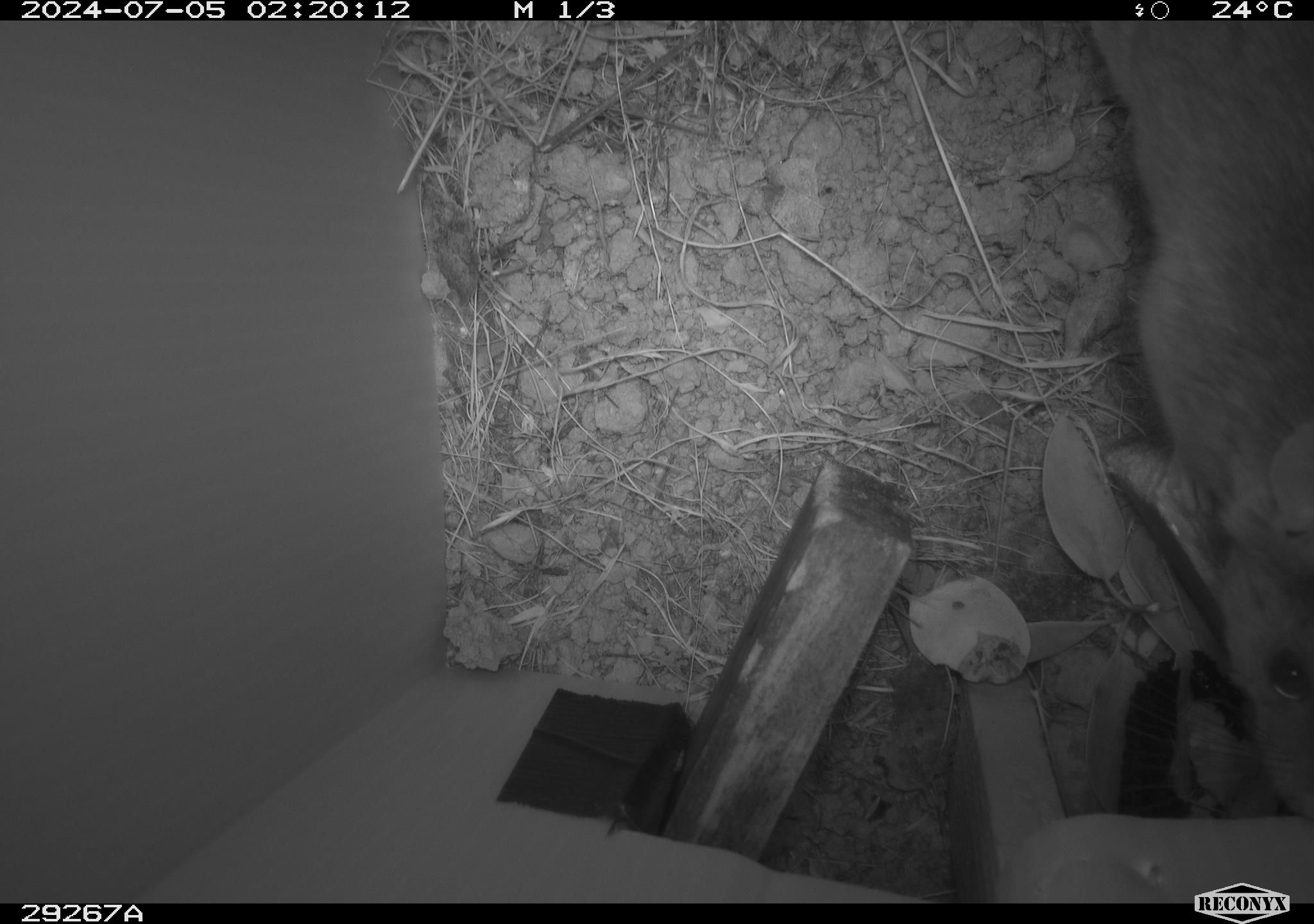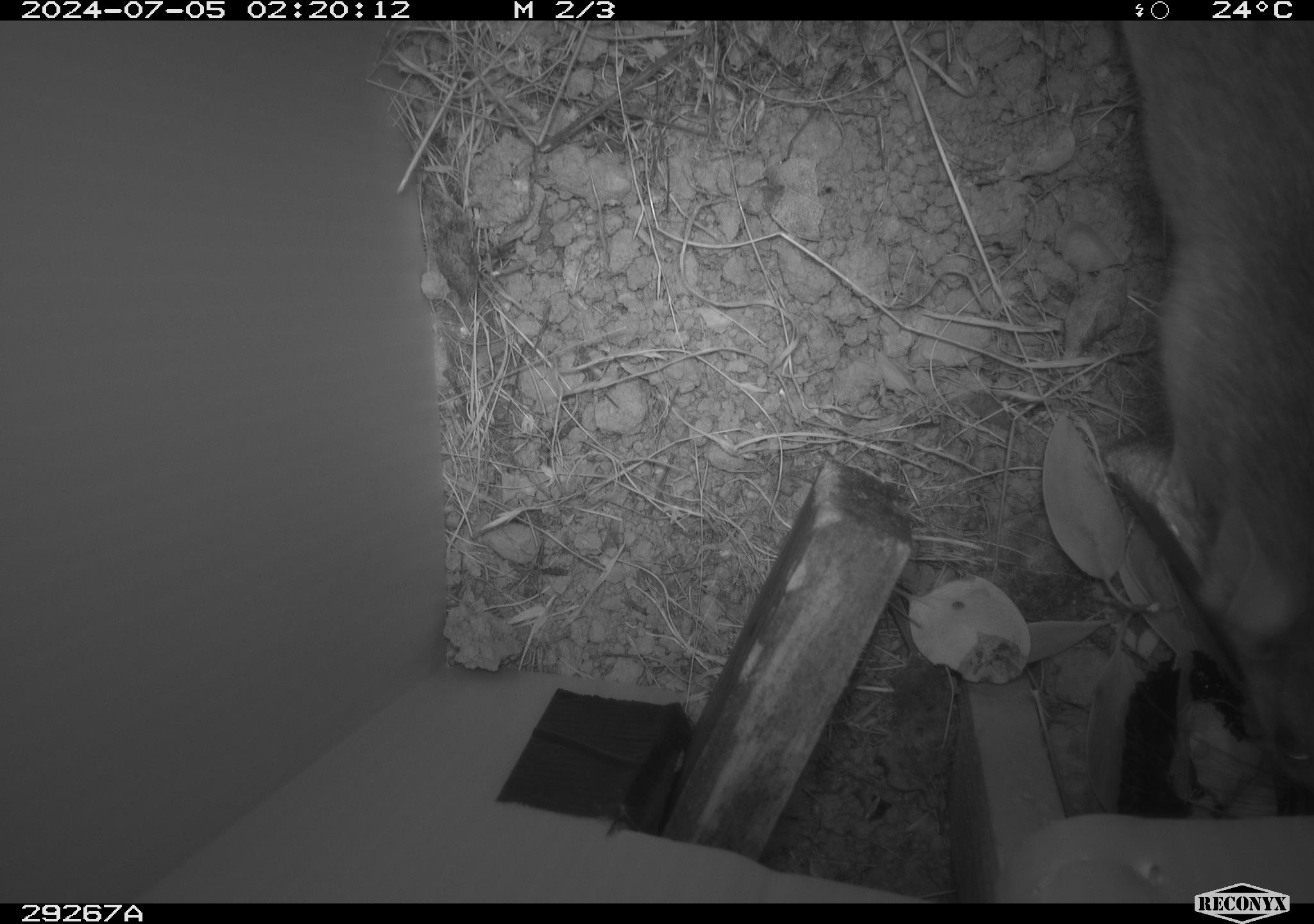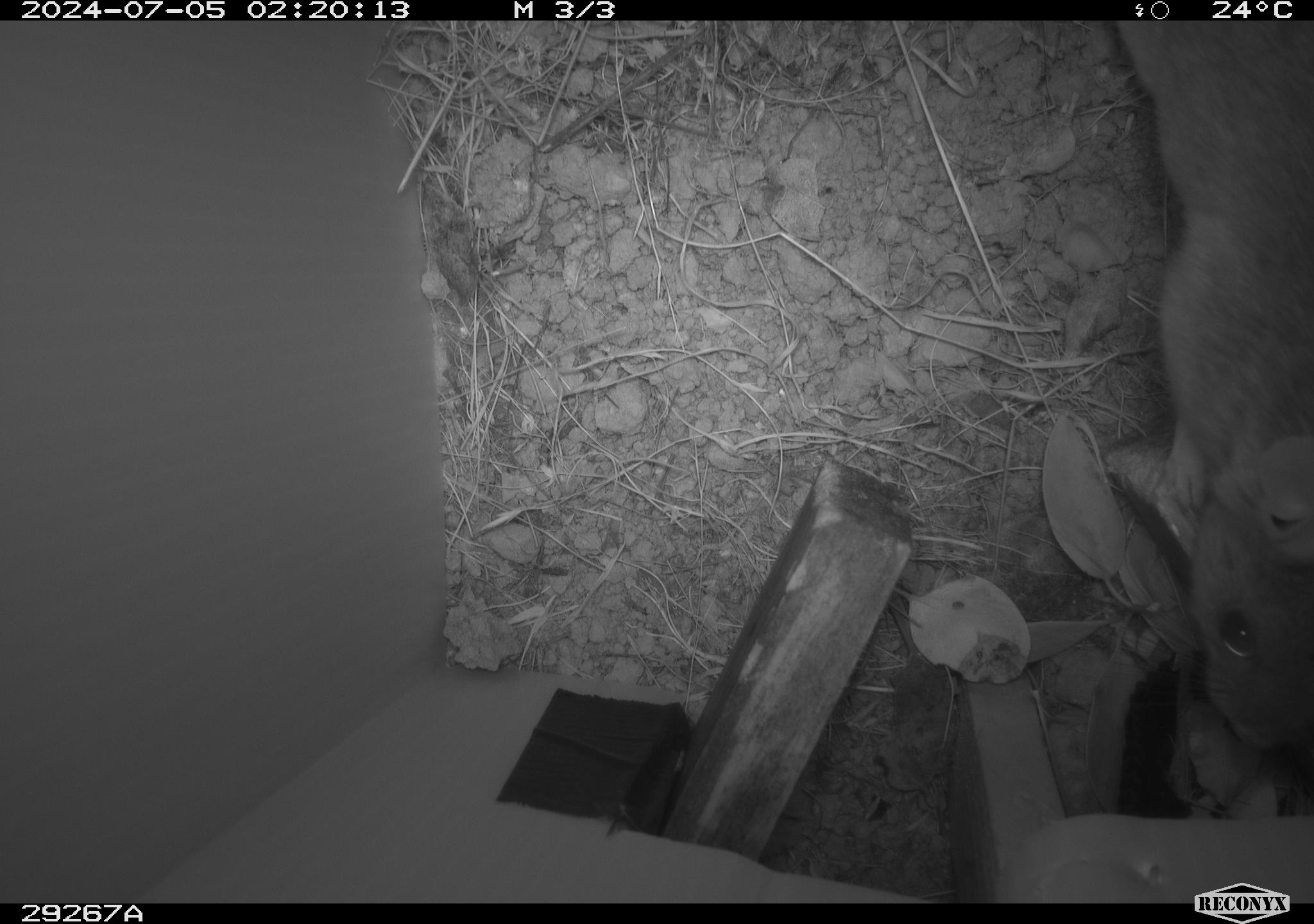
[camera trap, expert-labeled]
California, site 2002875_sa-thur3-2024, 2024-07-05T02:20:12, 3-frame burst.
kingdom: Animalia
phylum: Chordata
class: Mammalia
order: Rodentia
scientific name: Rodentia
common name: rodent